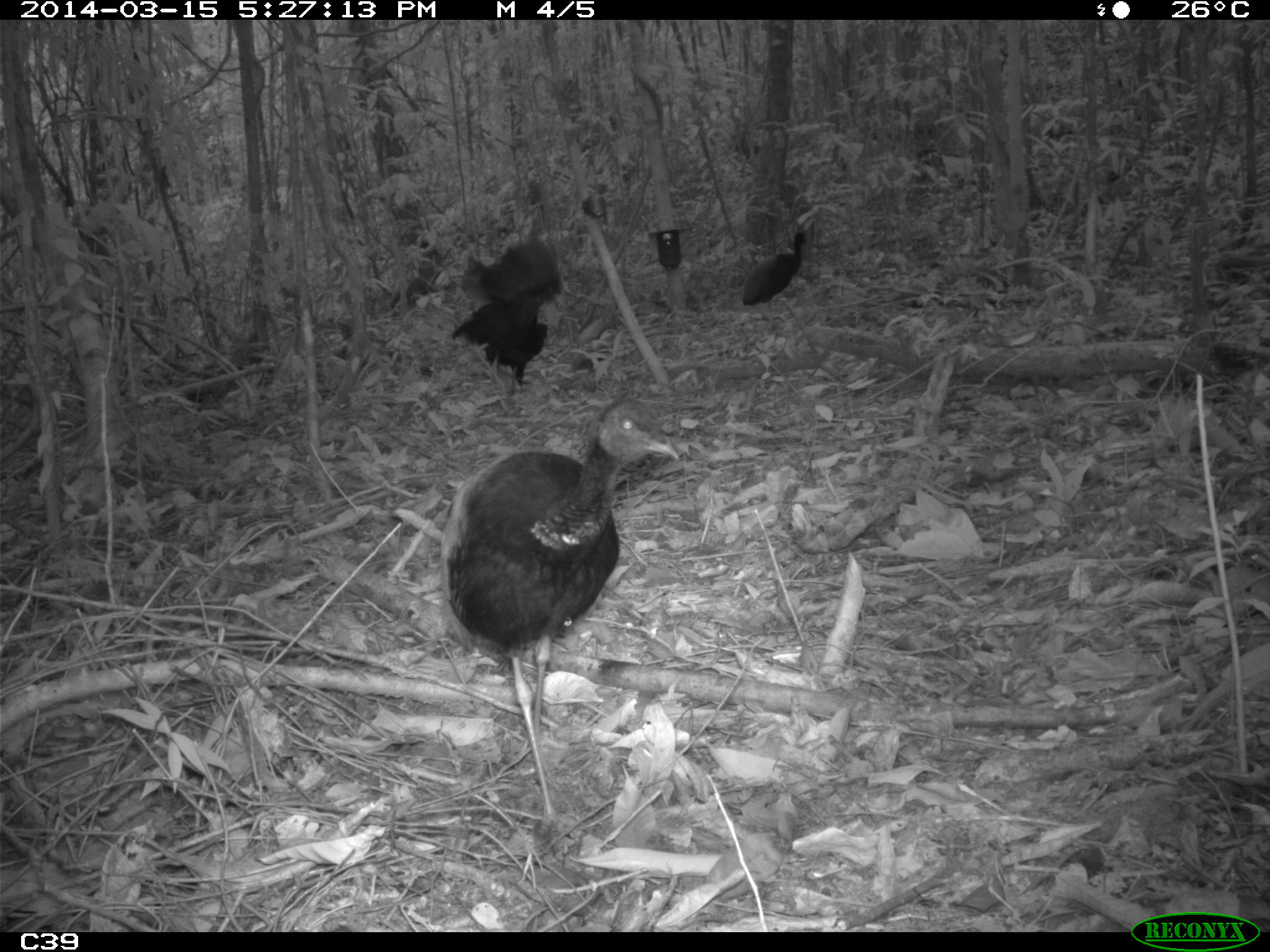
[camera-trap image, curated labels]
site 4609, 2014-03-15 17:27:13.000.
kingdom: Animalia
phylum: Chordata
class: Aves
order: Gruiformes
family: Psophiidae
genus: Psophia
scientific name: Psophia crepitans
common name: gray-winged trumpeter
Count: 8.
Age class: adult.